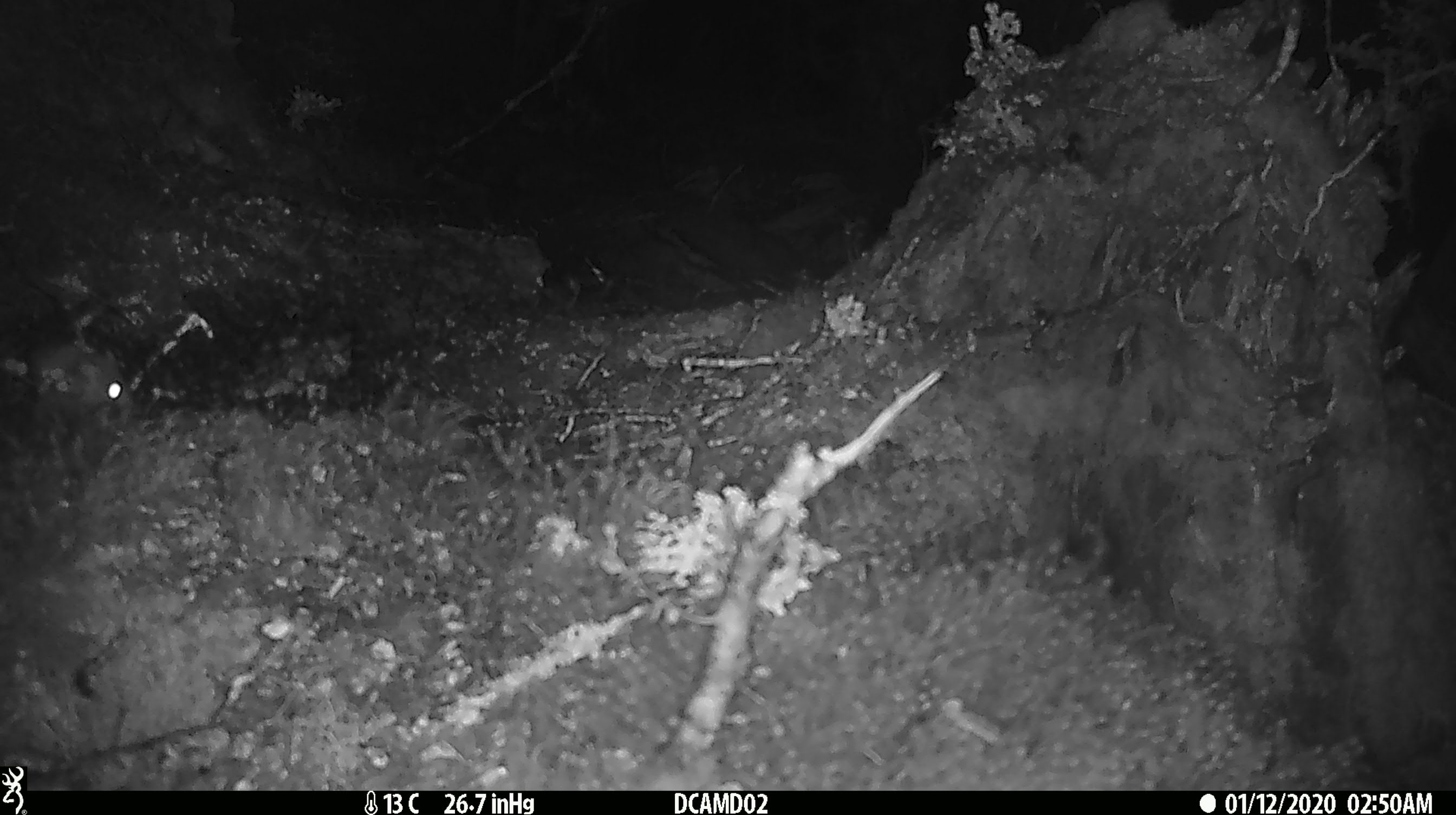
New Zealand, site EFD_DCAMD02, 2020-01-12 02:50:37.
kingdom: Animalia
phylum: Chordata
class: Mammalia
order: Rodentia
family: Muridae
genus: Mus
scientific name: Mus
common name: mouse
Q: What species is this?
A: Mouse (Mus).